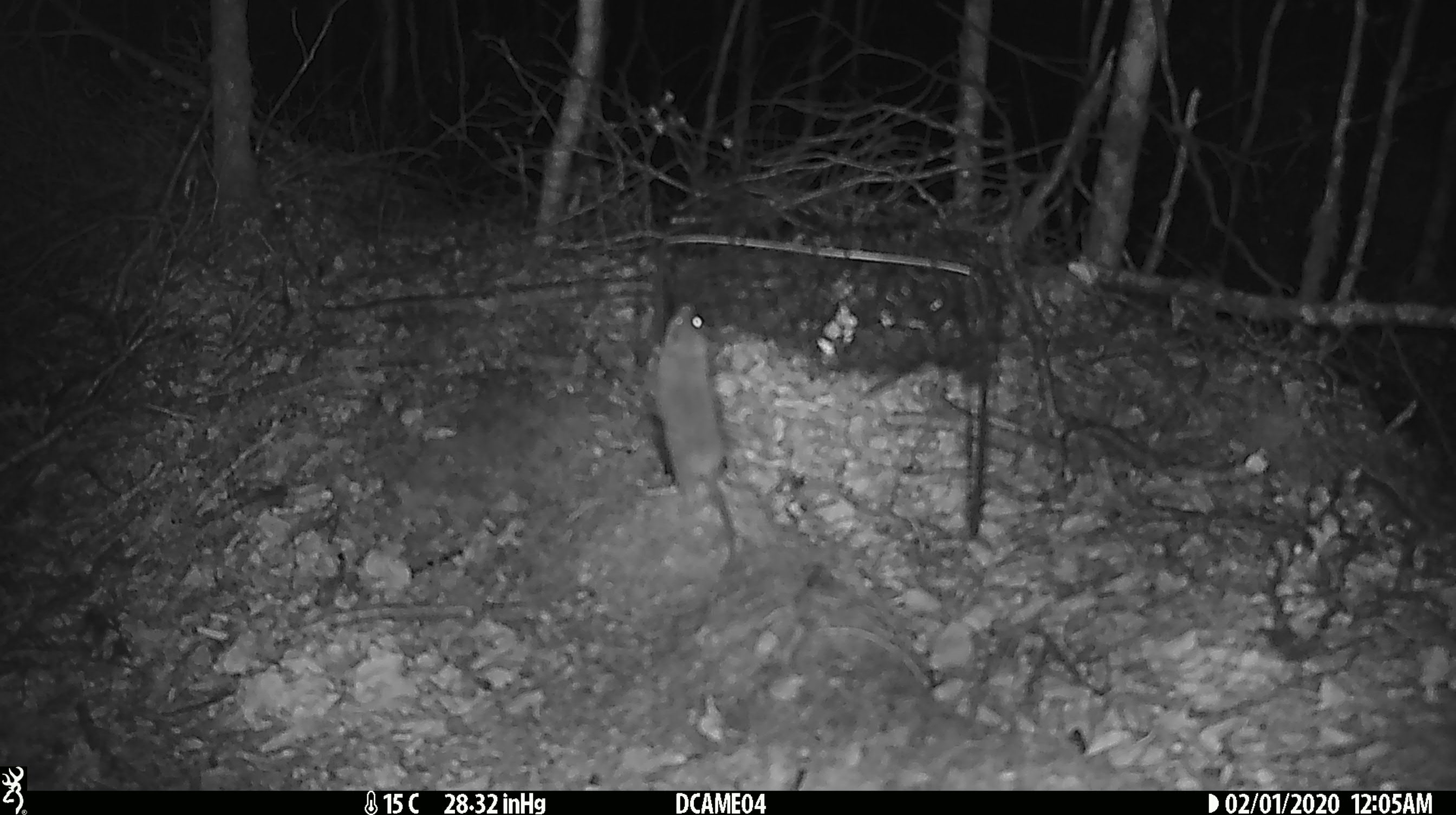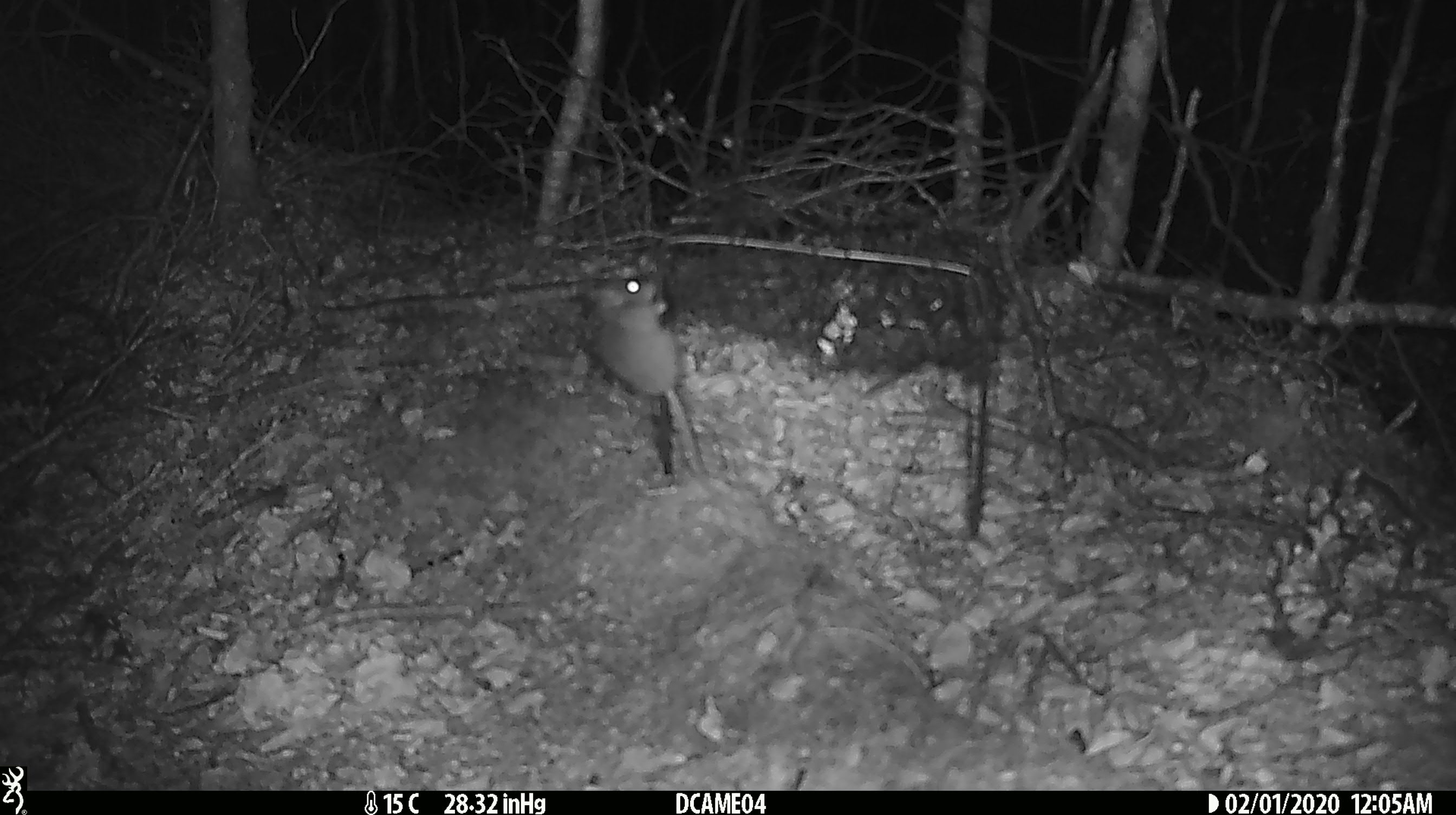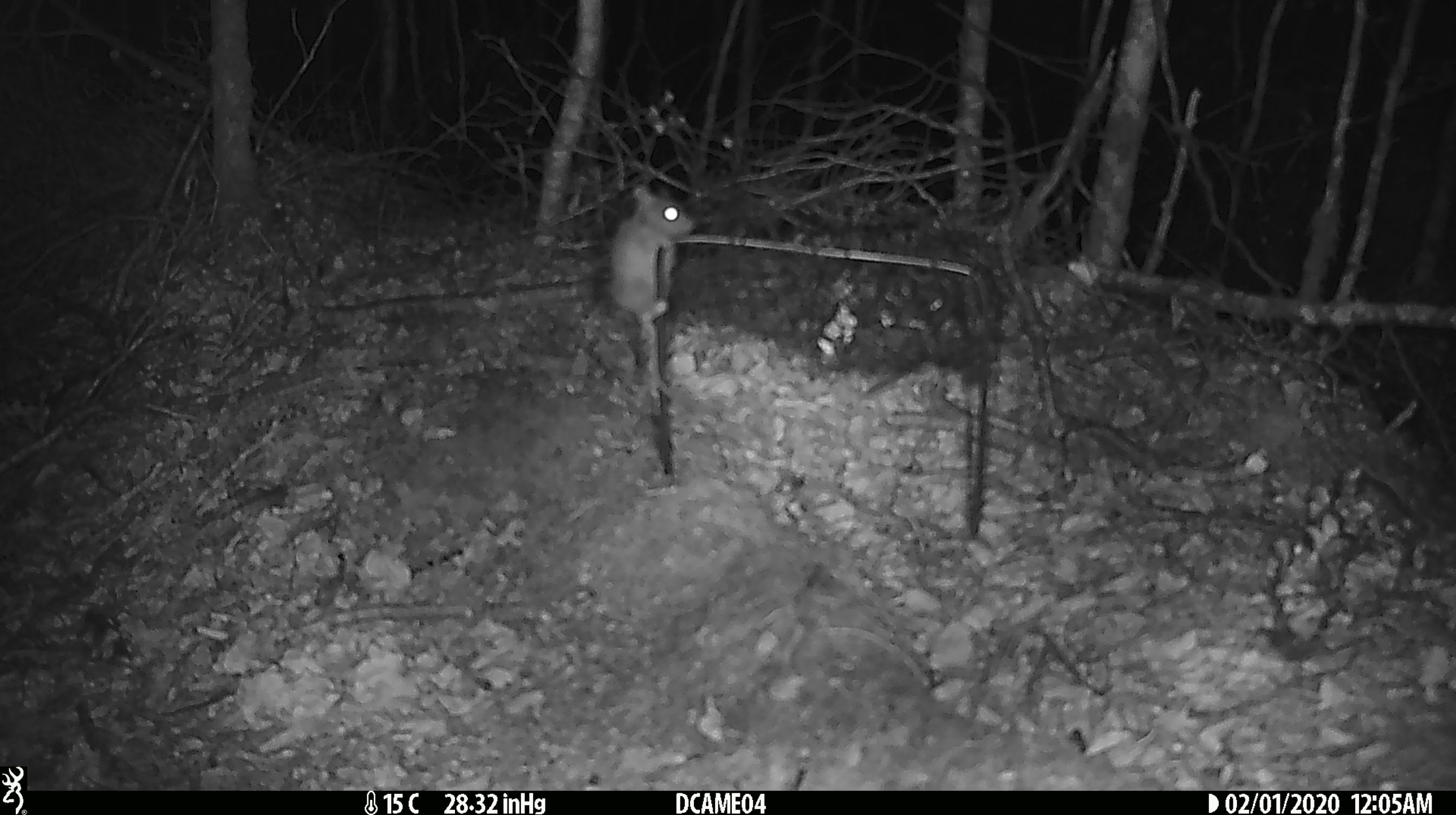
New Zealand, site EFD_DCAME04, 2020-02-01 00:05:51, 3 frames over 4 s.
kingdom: Animalia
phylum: Chordata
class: Mammalia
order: Rodentia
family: Muridae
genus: Mus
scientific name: Mus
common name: mouse